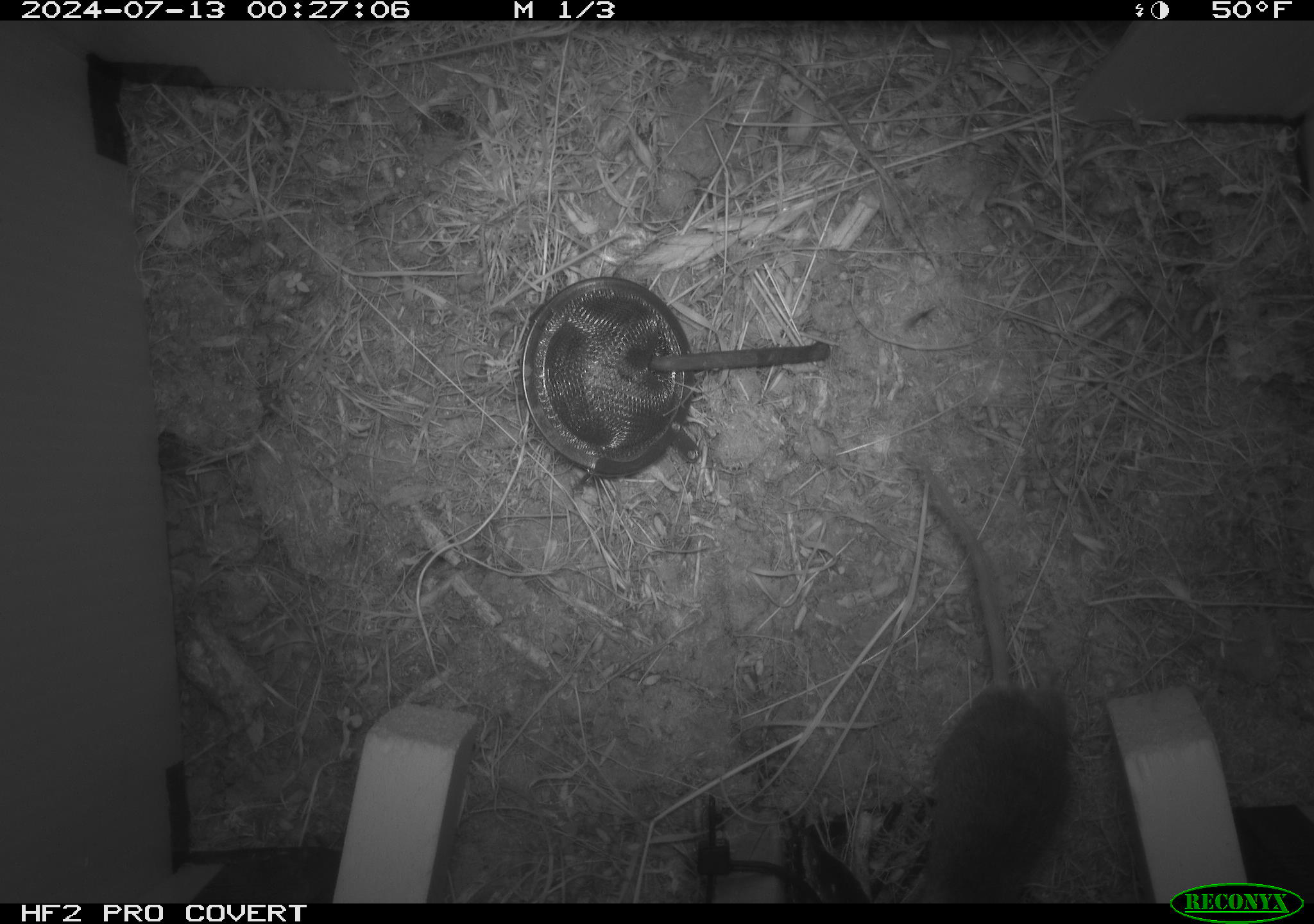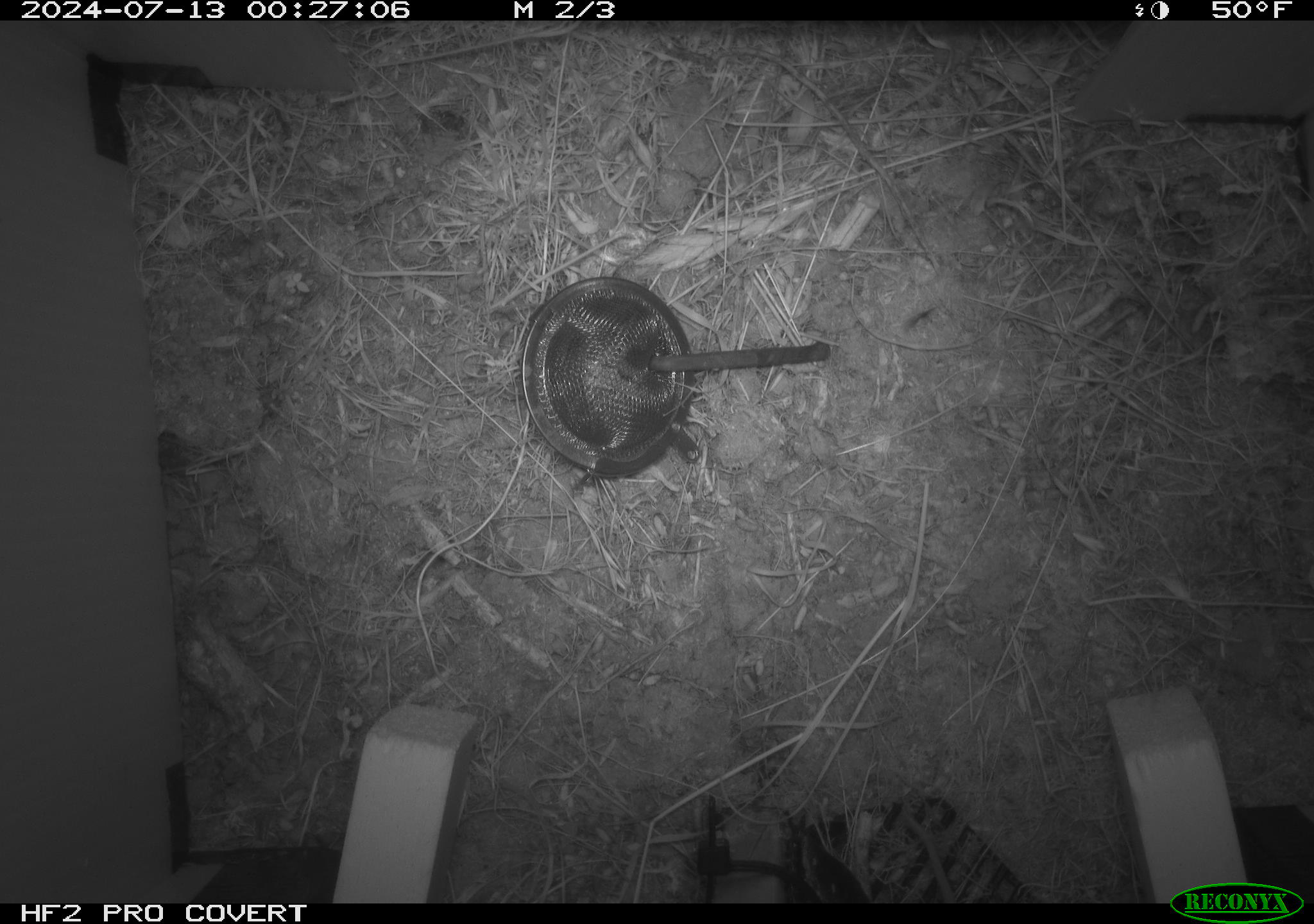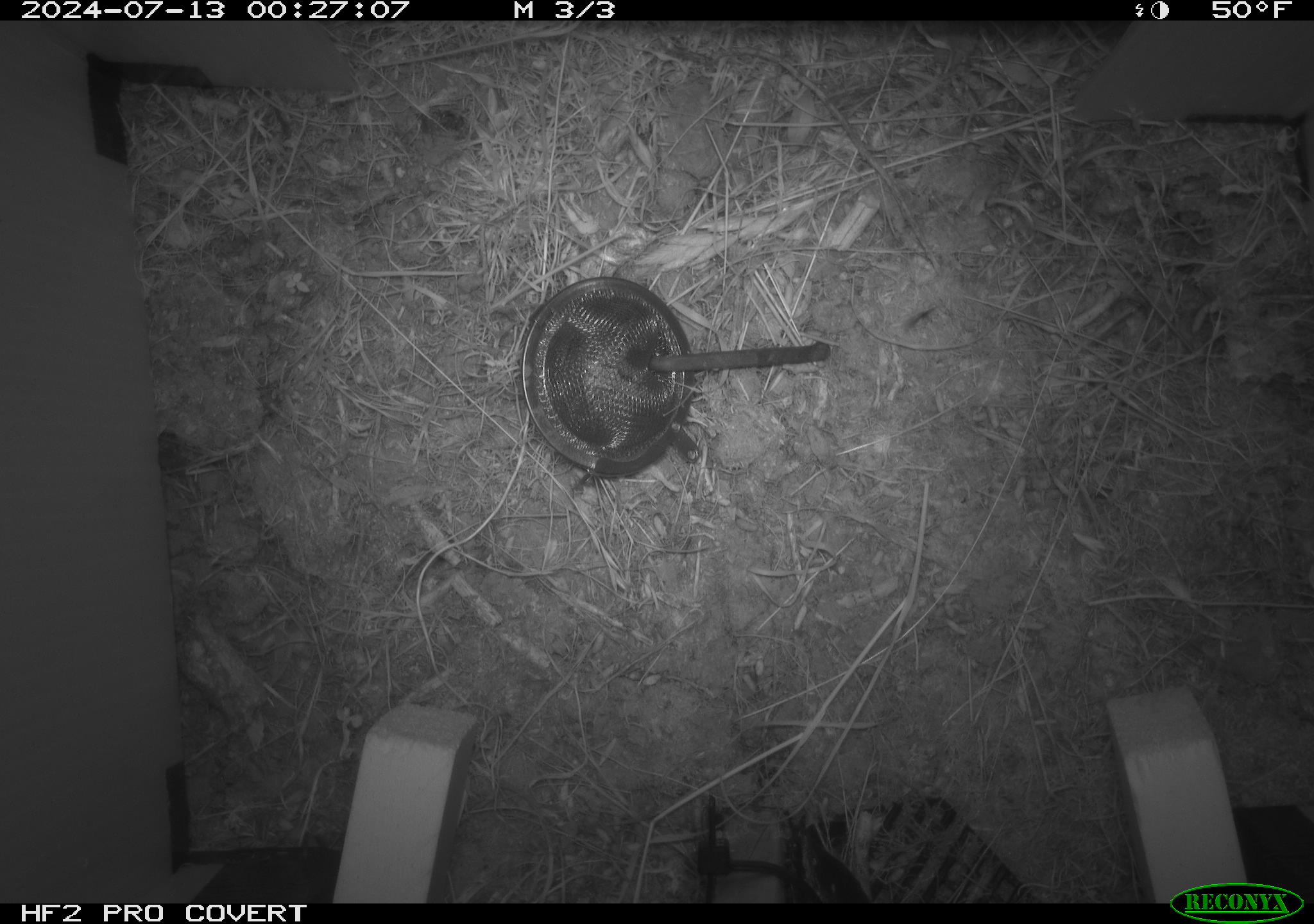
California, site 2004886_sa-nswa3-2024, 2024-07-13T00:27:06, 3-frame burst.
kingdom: Animalia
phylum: Chordata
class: Mammalia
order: Rodentia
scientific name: Rodentia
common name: rodent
Rodent (Rodentia).